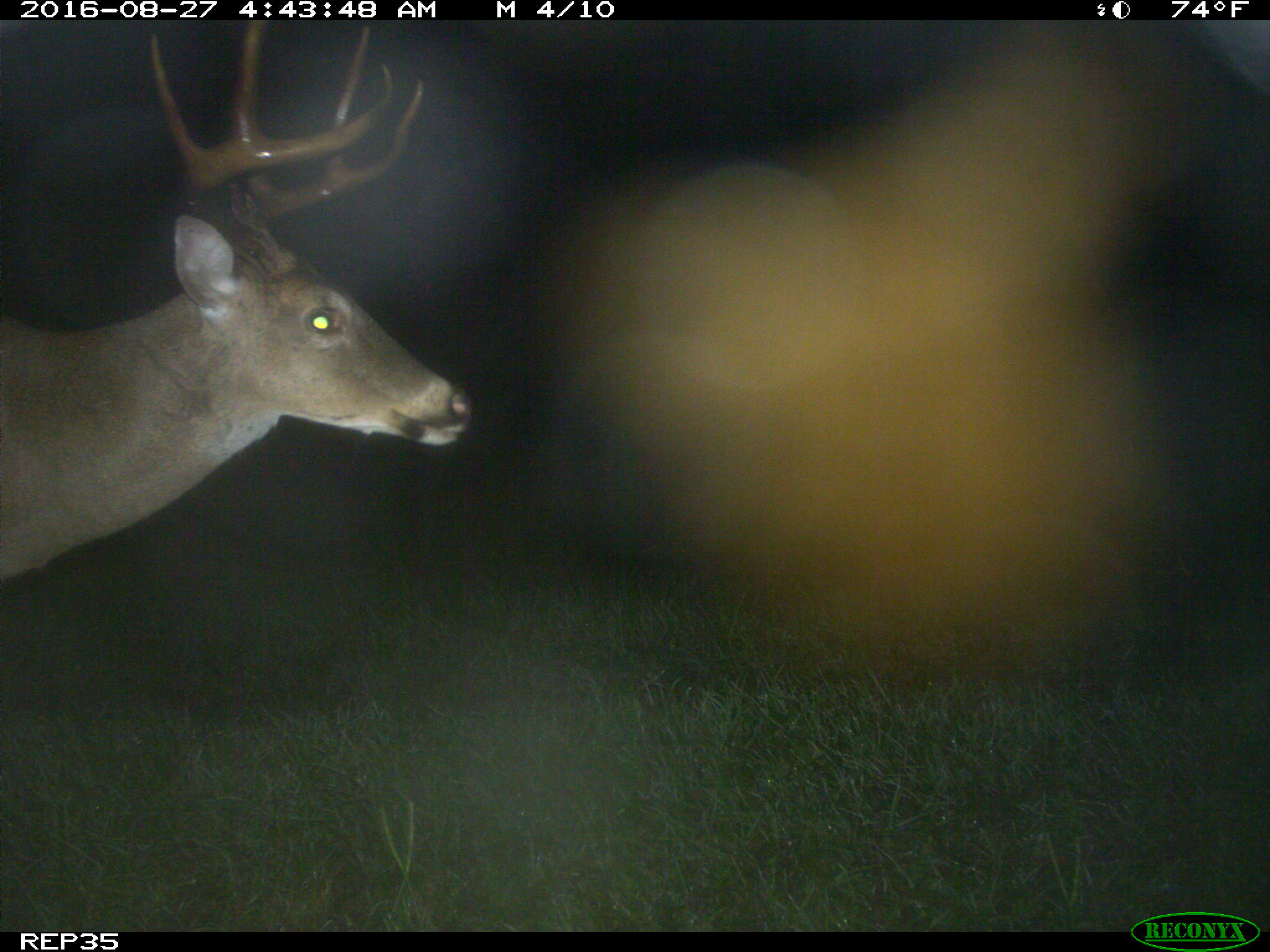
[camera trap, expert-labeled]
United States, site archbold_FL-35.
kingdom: Animalia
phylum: Chordata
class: Mammalia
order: Artiodactyla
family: Cervidae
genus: Odocoileus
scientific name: Odocoileus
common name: deer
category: unidentified deer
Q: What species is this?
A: Unidentified deer (deer) (Odocoileus).